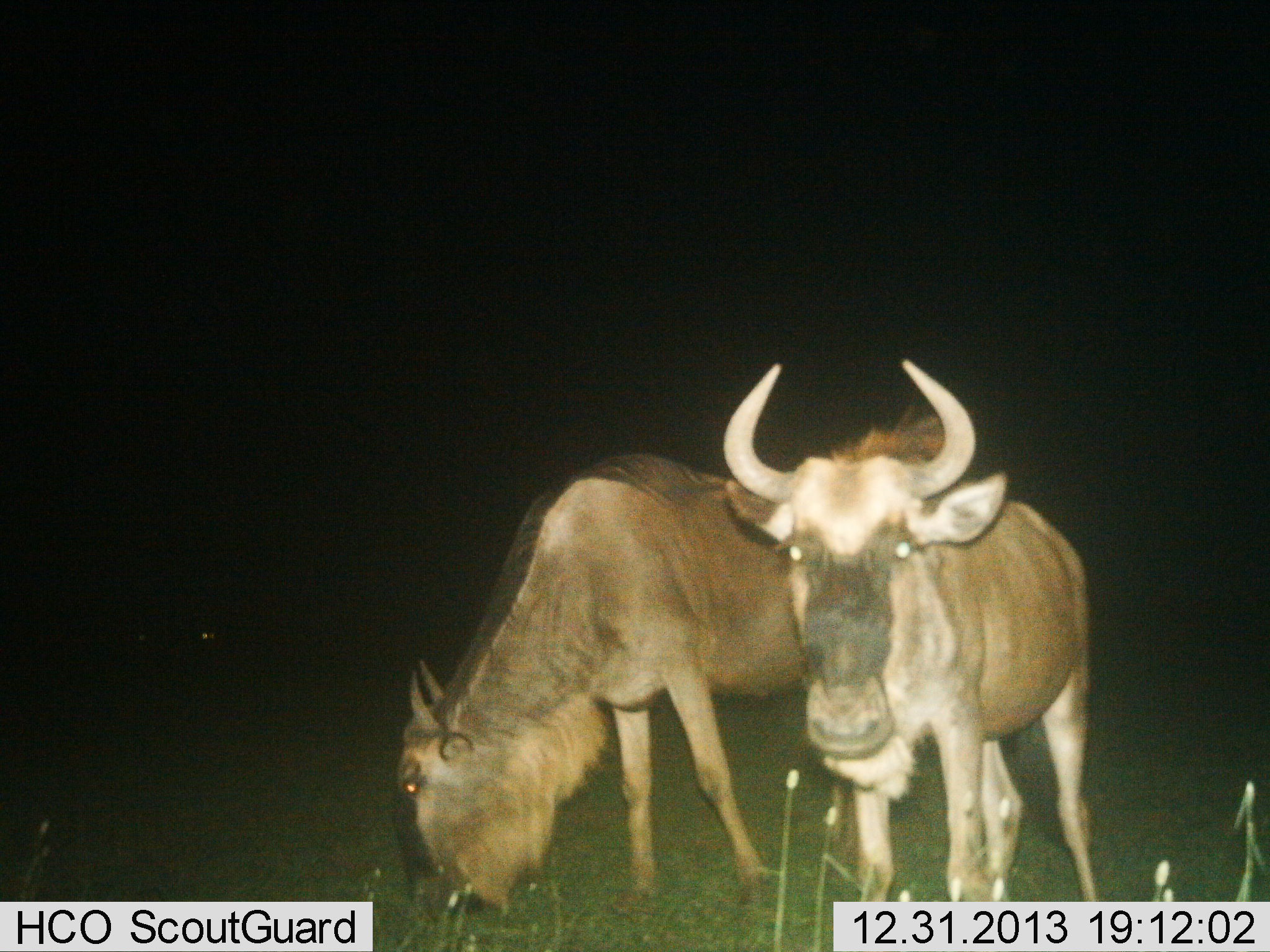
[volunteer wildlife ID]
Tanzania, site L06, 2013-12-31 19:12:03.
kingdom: Animalia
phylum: Chordata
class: Mammalia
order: Artiodactyla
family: Bovidae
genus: Connochaetes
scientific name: Connochaetes taurinus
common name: blue wildebeest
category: wildebeest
Wildebeest (blue wildebeest) (Connochaetes taurinus), count 2. Behavior (volunteer vote fractions): standing 100%, resting 0%, moving 0%, interacting 0%. Young present (vote fraction): 0%. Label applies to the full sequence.